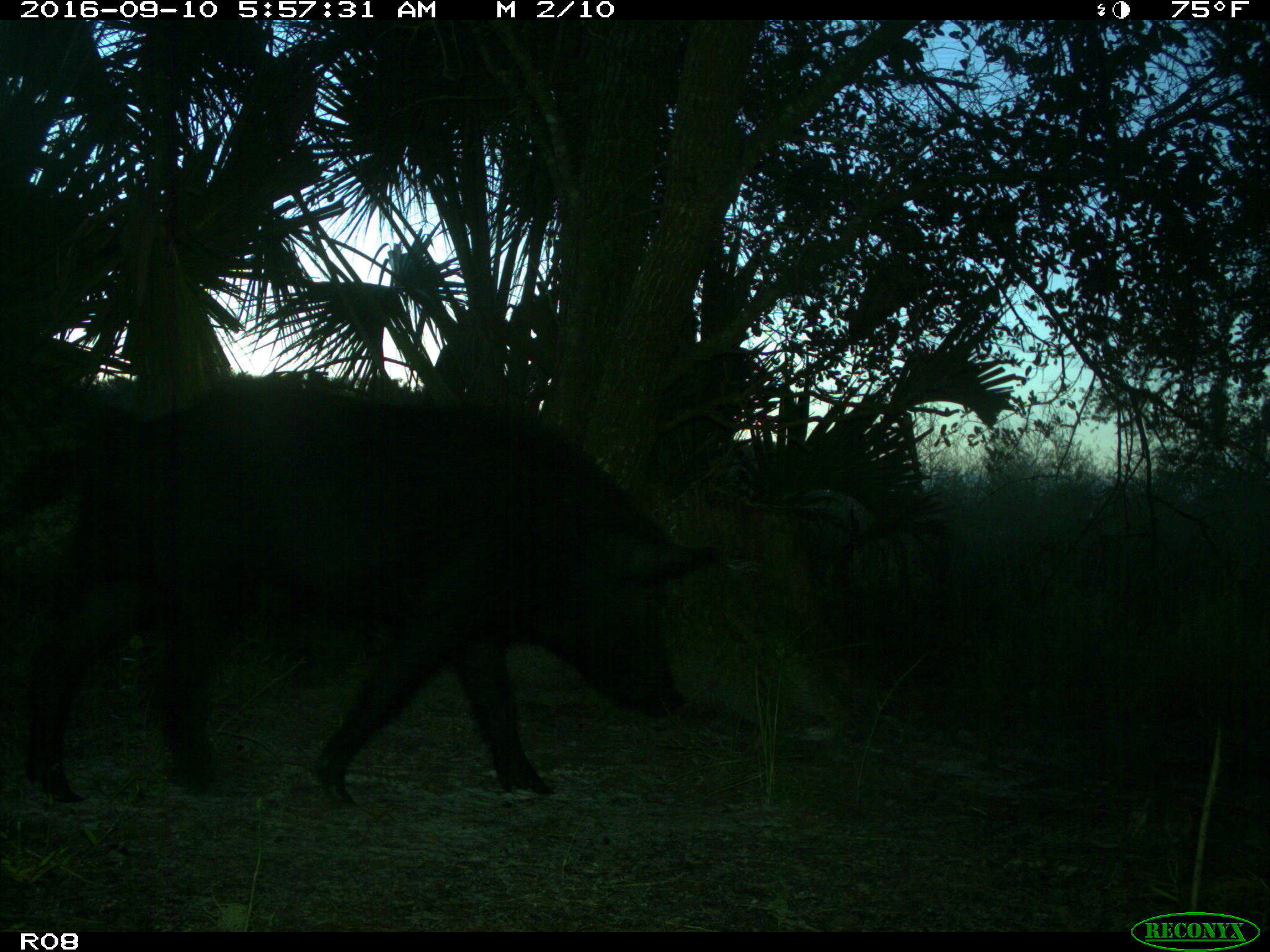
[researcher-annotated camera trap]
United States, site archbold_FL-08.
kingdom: Animalia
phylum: Chordata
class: Mammalia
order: Artiodactyla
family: Suidae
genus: Sus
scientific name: Sus scrofa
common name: wild boar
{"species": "Sus scrofa (wild boar)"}